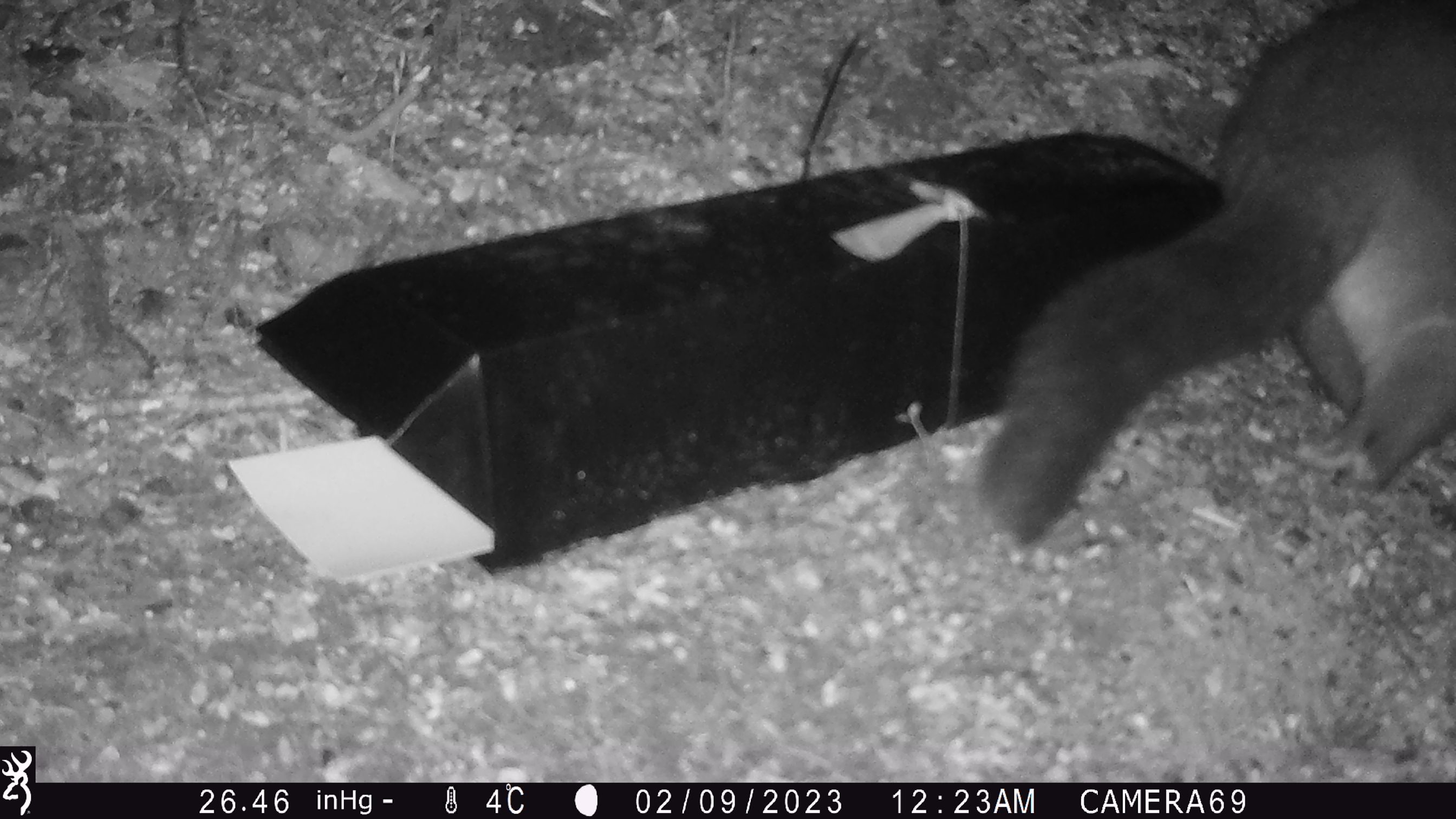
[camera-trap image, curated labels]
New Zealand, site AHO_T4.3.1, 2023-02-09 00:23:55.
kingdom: Animalia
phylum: Chordata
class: Mammalia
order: Carnivora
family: Mustelidae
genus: Mustela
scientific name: Mustela erminea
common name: stoat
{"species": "stoat (Mustela erminea)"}